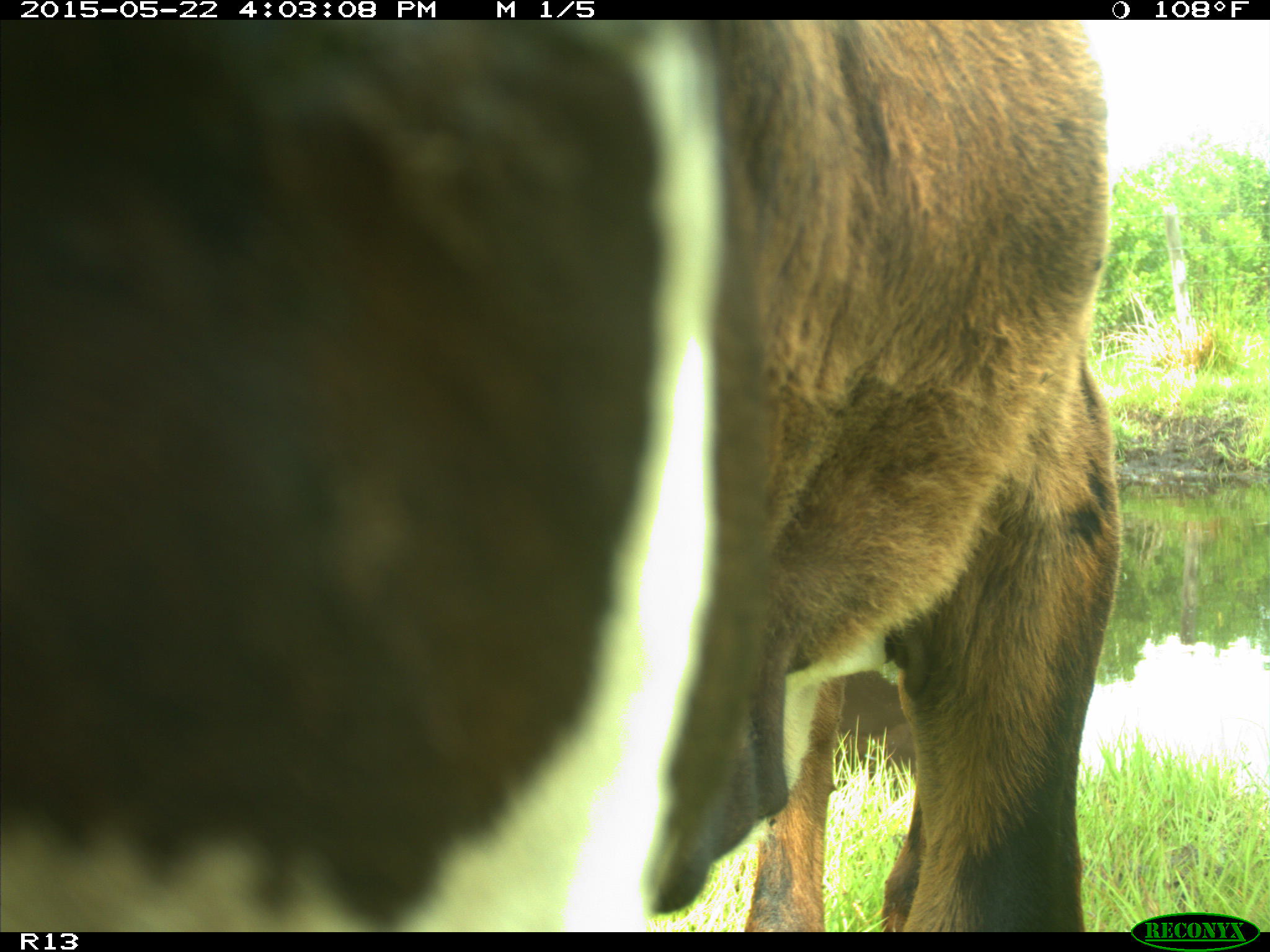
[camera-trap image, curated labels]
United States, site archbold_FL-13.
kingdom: Animalia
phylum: Chordata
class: Mammalia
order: Artiodactyla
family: Bovidae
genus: Bos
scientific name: Bos taurus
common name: domestic cow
Bos taurus (domestic cow).